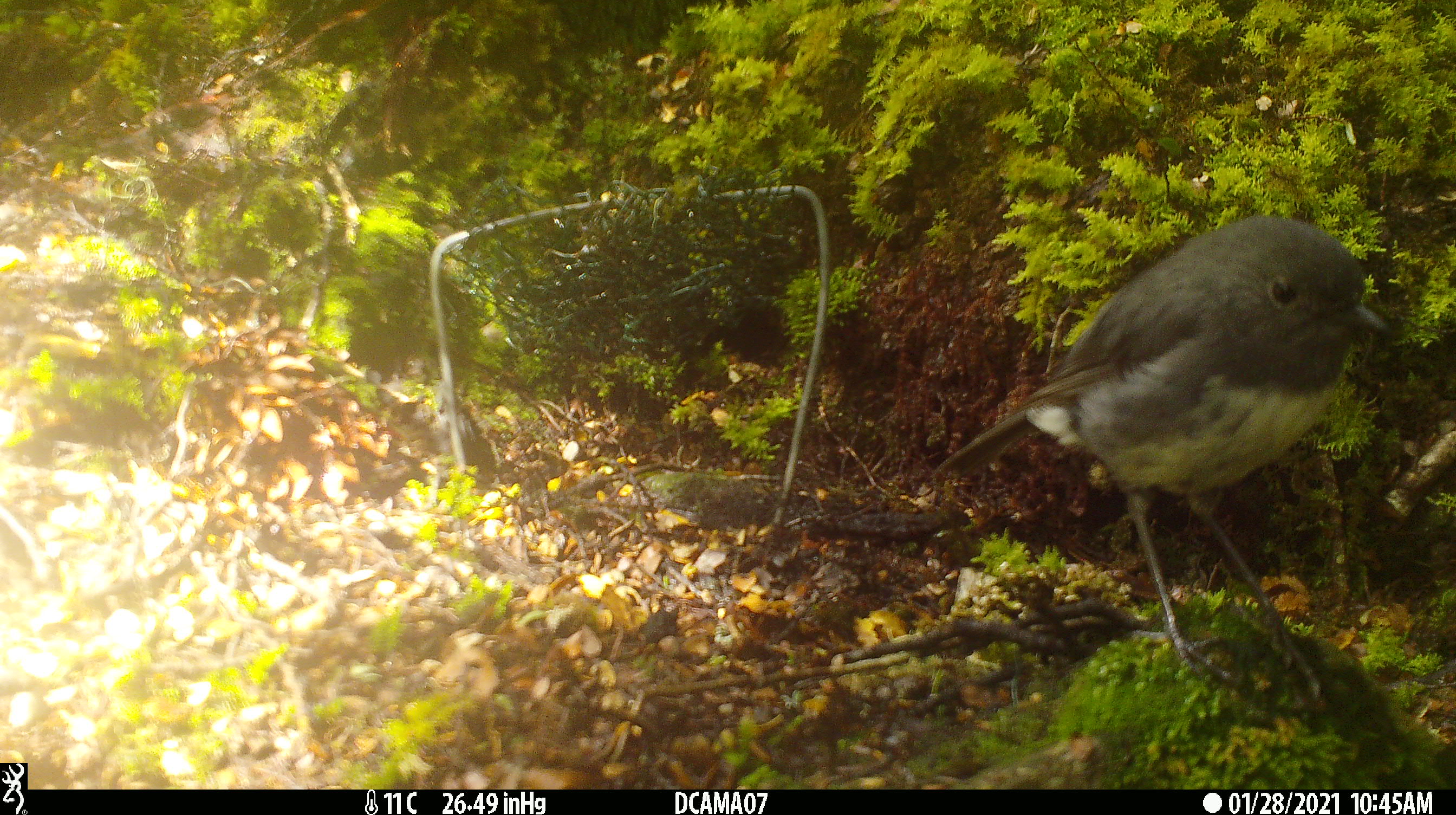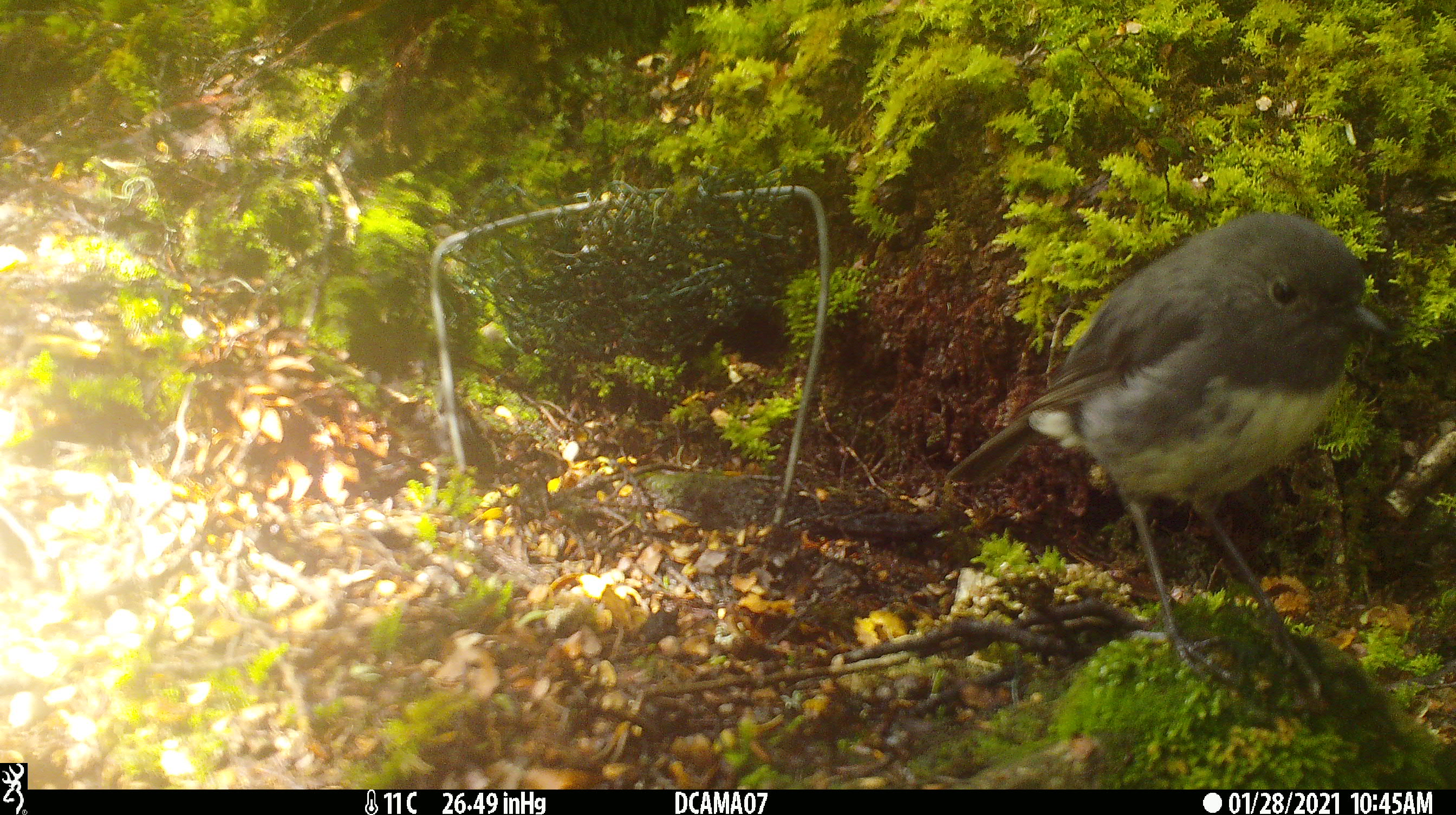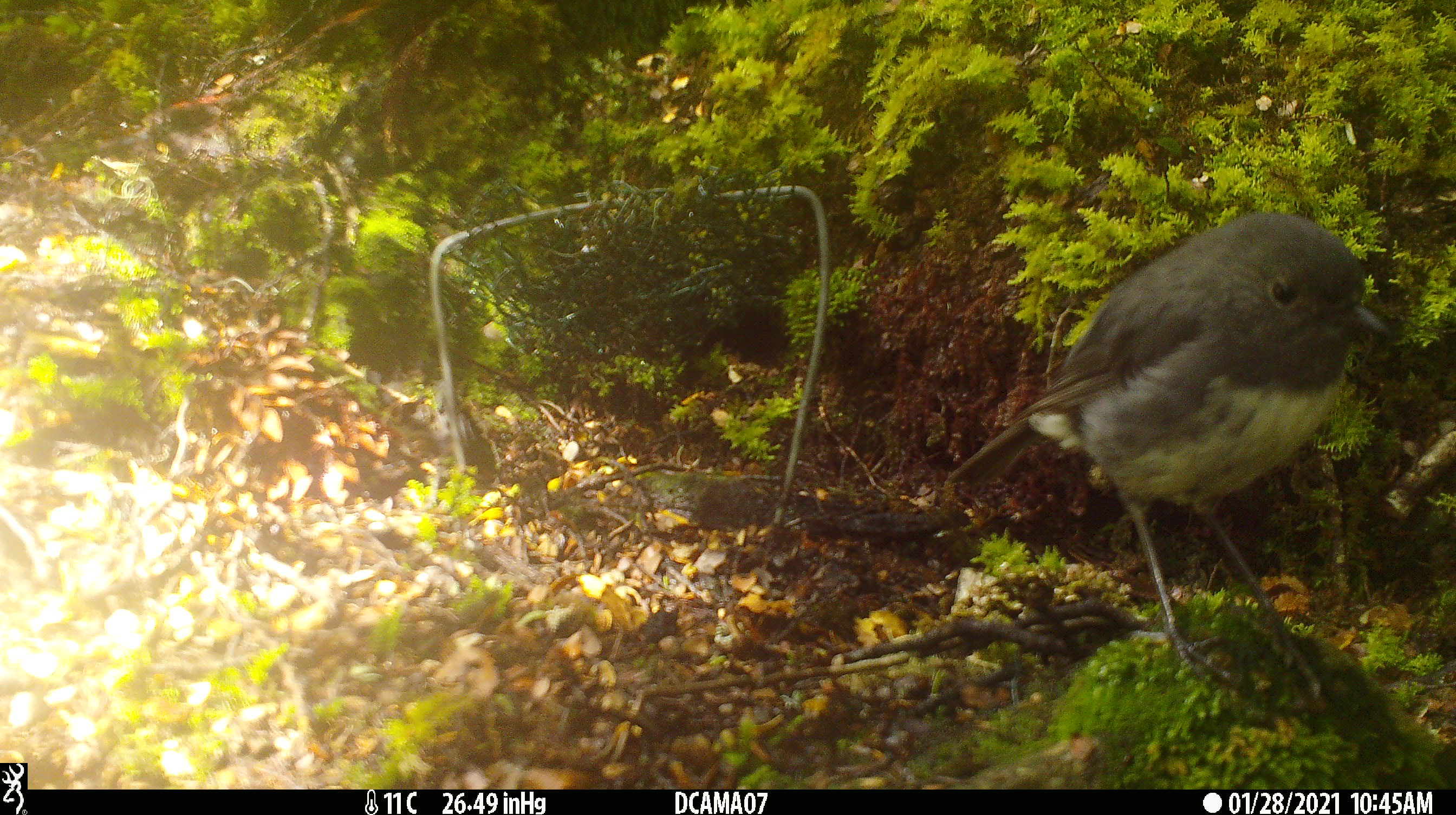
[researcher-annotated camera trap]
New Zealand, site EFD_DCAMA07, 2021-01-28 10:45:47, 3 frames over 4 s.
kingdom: Animalia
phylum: Chordata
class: Aves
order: Passeriformes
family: Petroicidae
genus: Petroica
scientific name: Petroica australis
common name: new zealand robin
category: robin